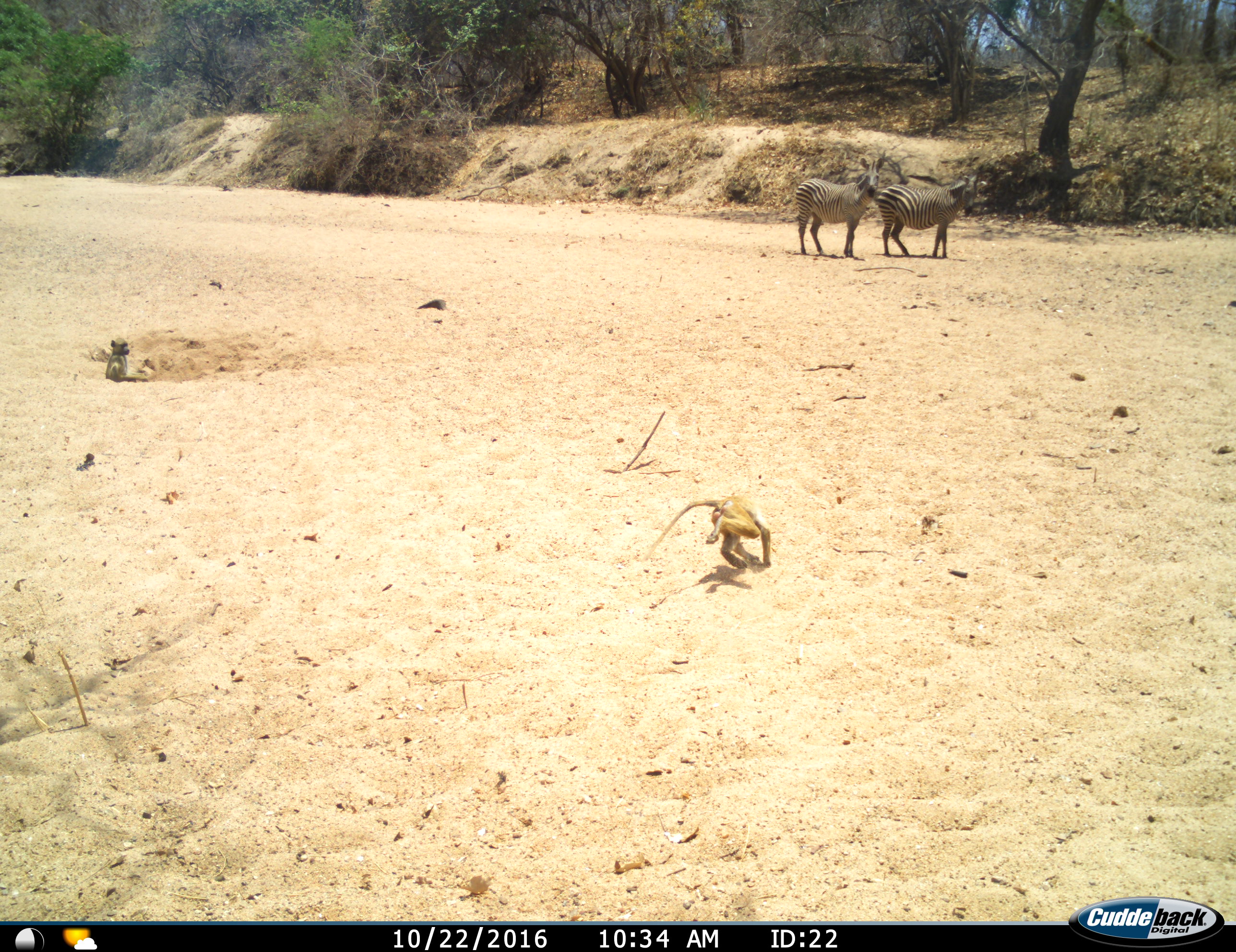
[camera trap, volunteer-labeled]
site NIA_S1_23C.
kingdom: Animalia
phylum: Chordata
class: Mammalia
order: Primates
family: Cercopithecidae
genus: Papio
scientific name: Papio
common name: baboon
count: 2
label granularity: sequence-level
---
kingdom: Animalia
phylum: Chordata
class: Mammalia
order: Perissodactyla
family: Equidae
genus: Equus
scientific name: Equus quagga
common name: plains zebra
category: zebraplains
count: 2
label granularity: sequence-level